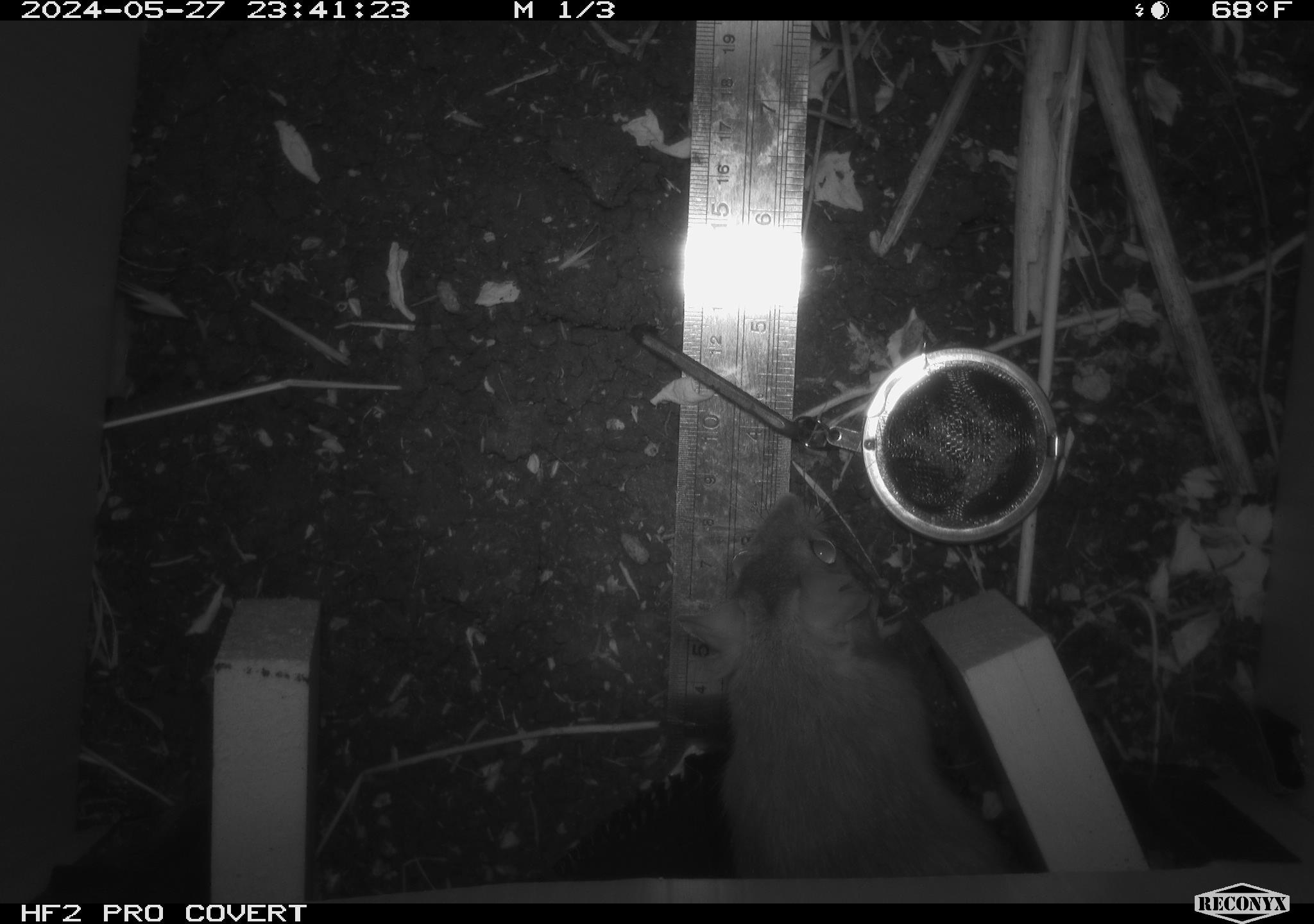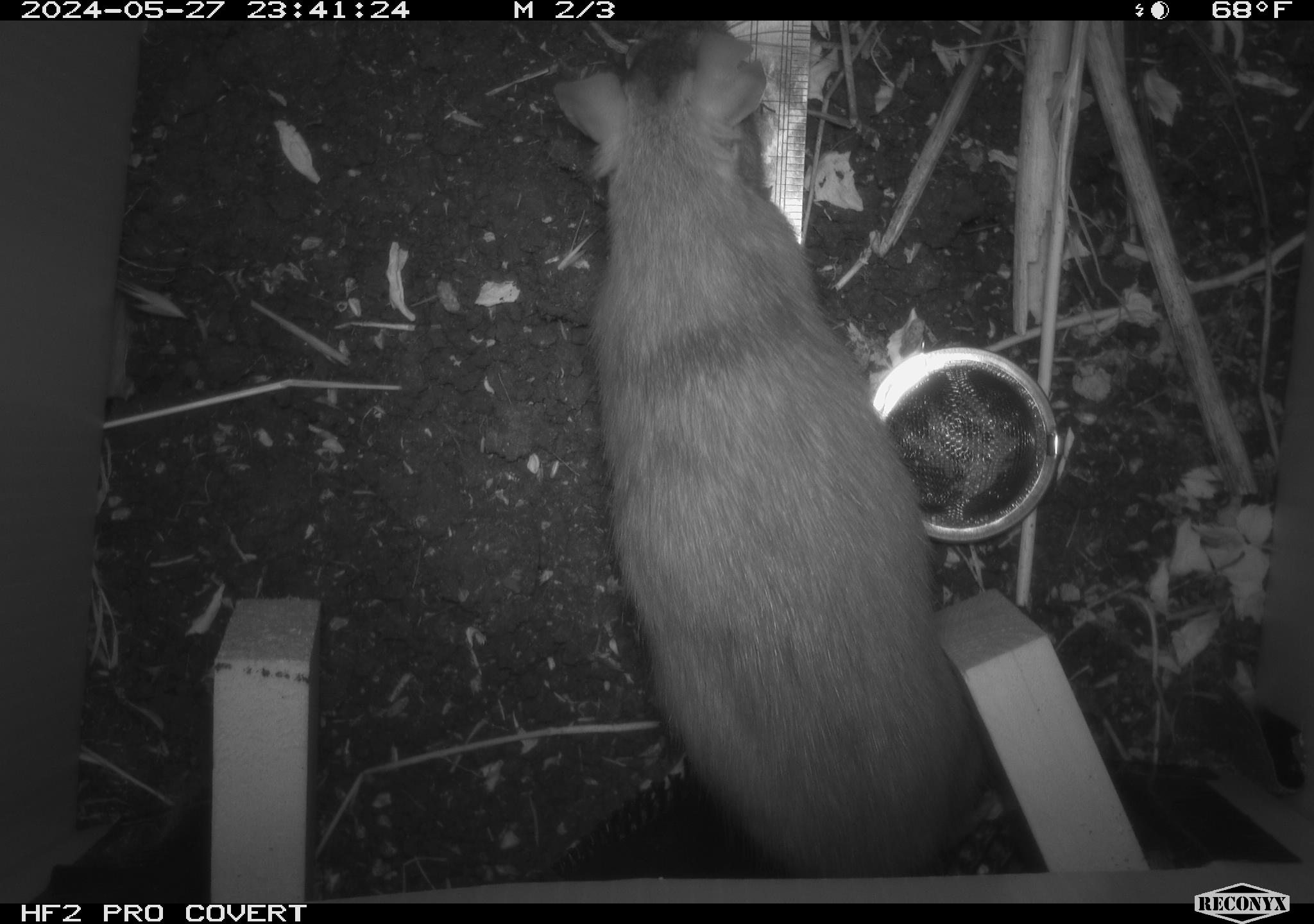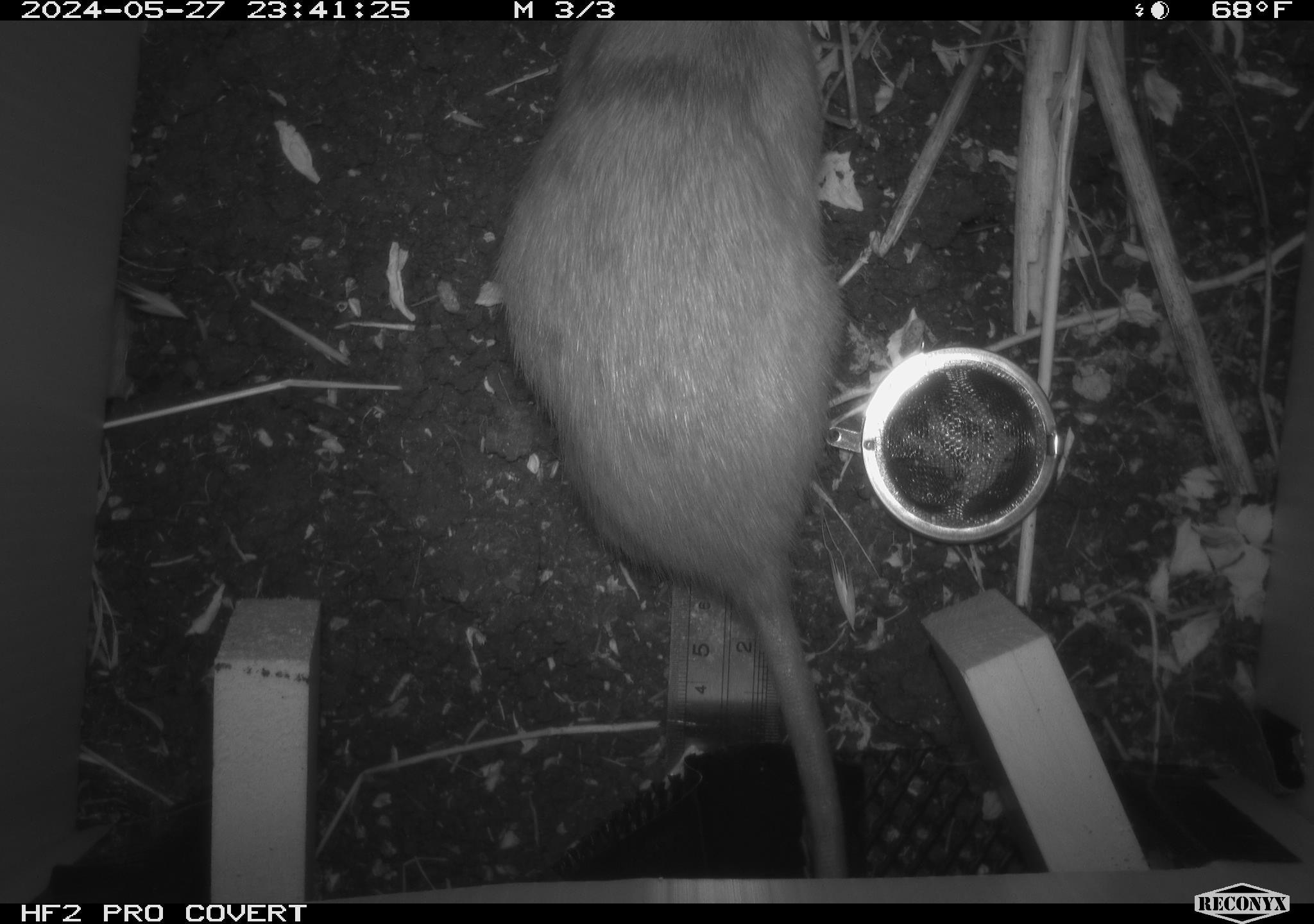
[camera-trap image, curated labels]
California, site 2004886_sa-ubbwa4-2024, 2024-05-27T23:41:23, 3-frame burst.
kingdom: Animalia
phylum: Chordata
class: Mammalia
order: Rodentia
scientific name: Rodentia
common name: woodrat or rat or mouse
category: woodrat or rat or mouse species